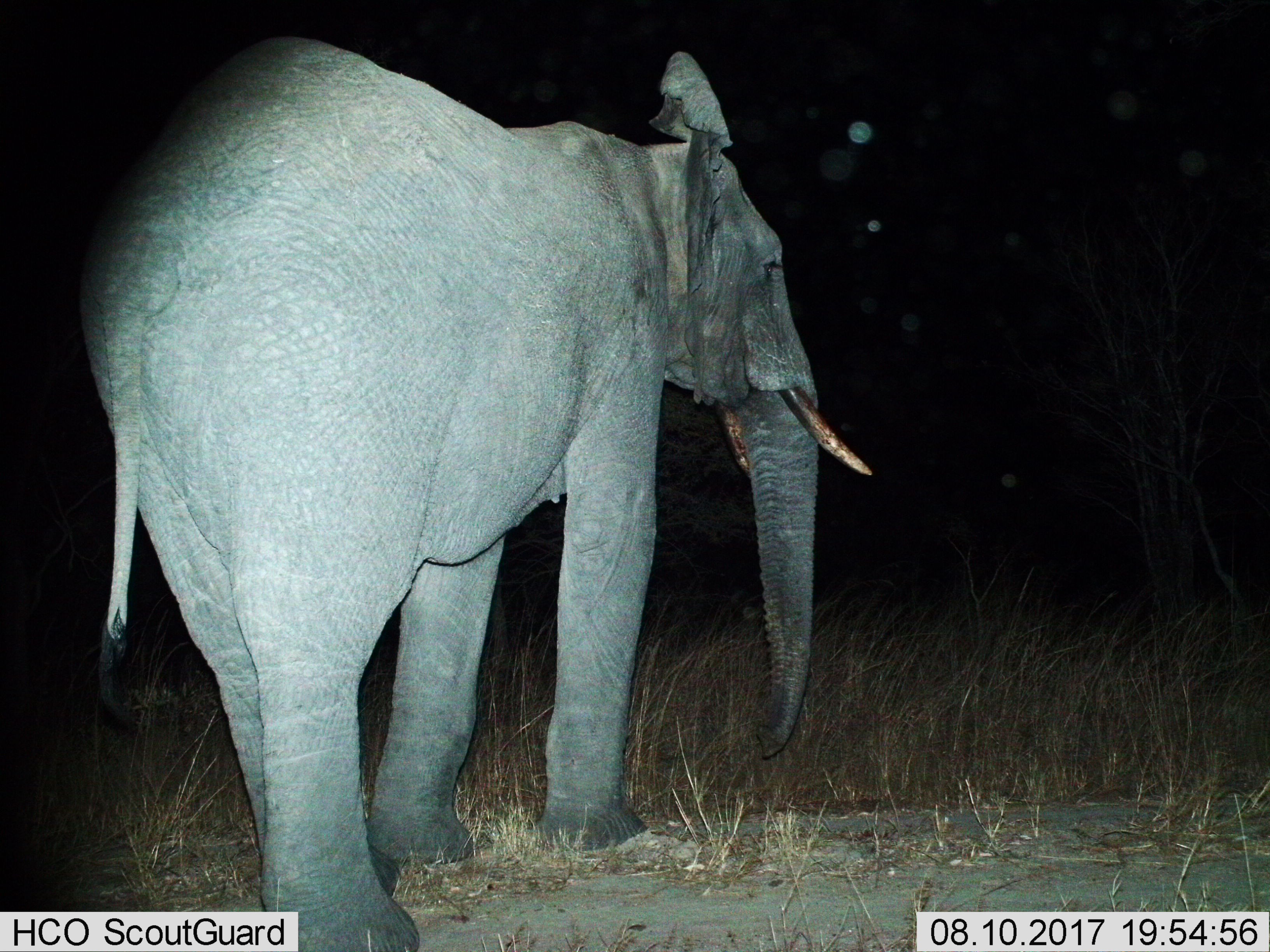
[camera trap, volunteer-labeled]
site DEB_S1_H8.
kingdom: Animalia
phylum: Chordata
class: Mammalia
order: Proboscidea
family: Elephantidae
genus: Loxodonta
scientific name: Loxodonta africana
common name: african bush elephant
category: elephant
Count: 1.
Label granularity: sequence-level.